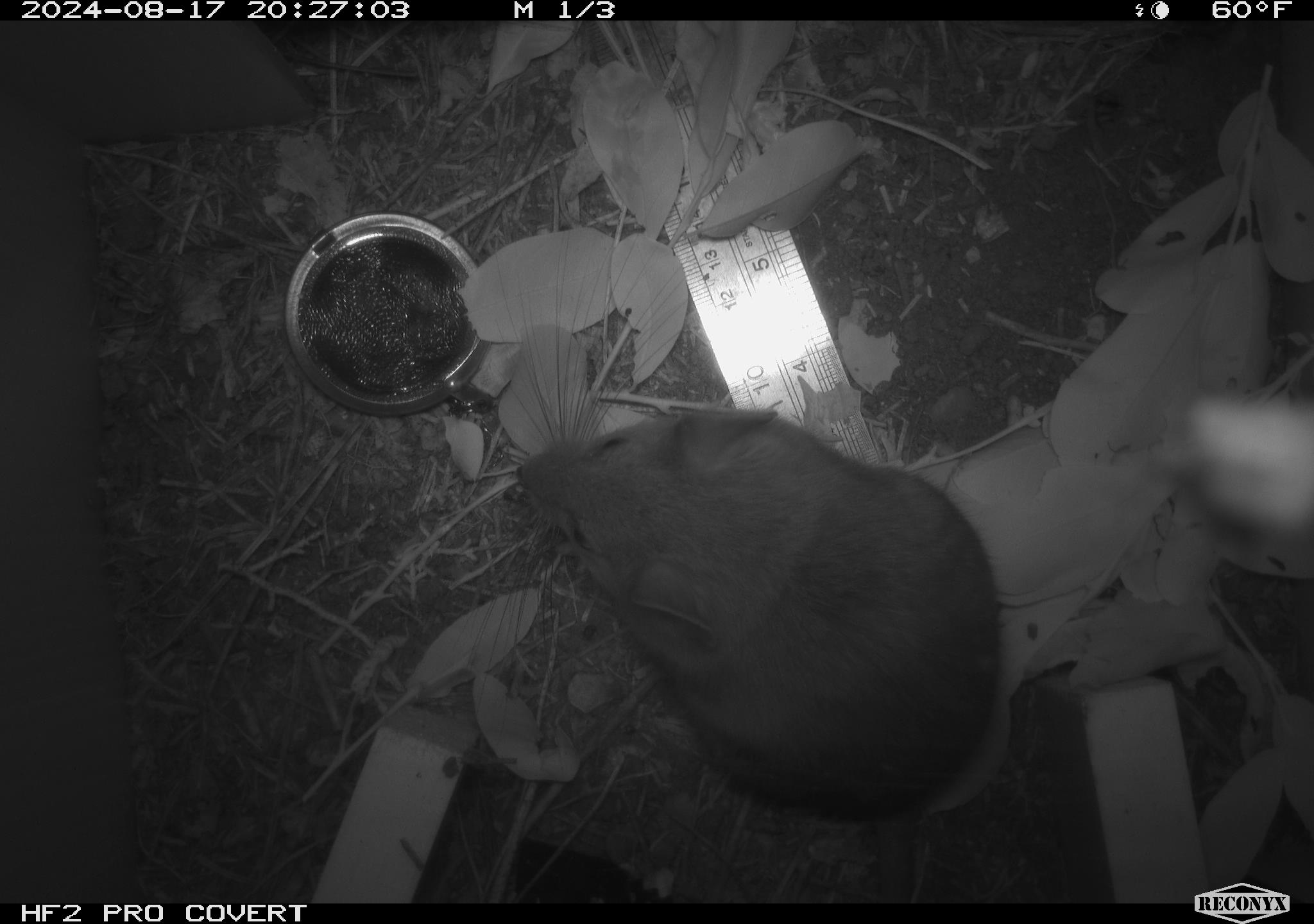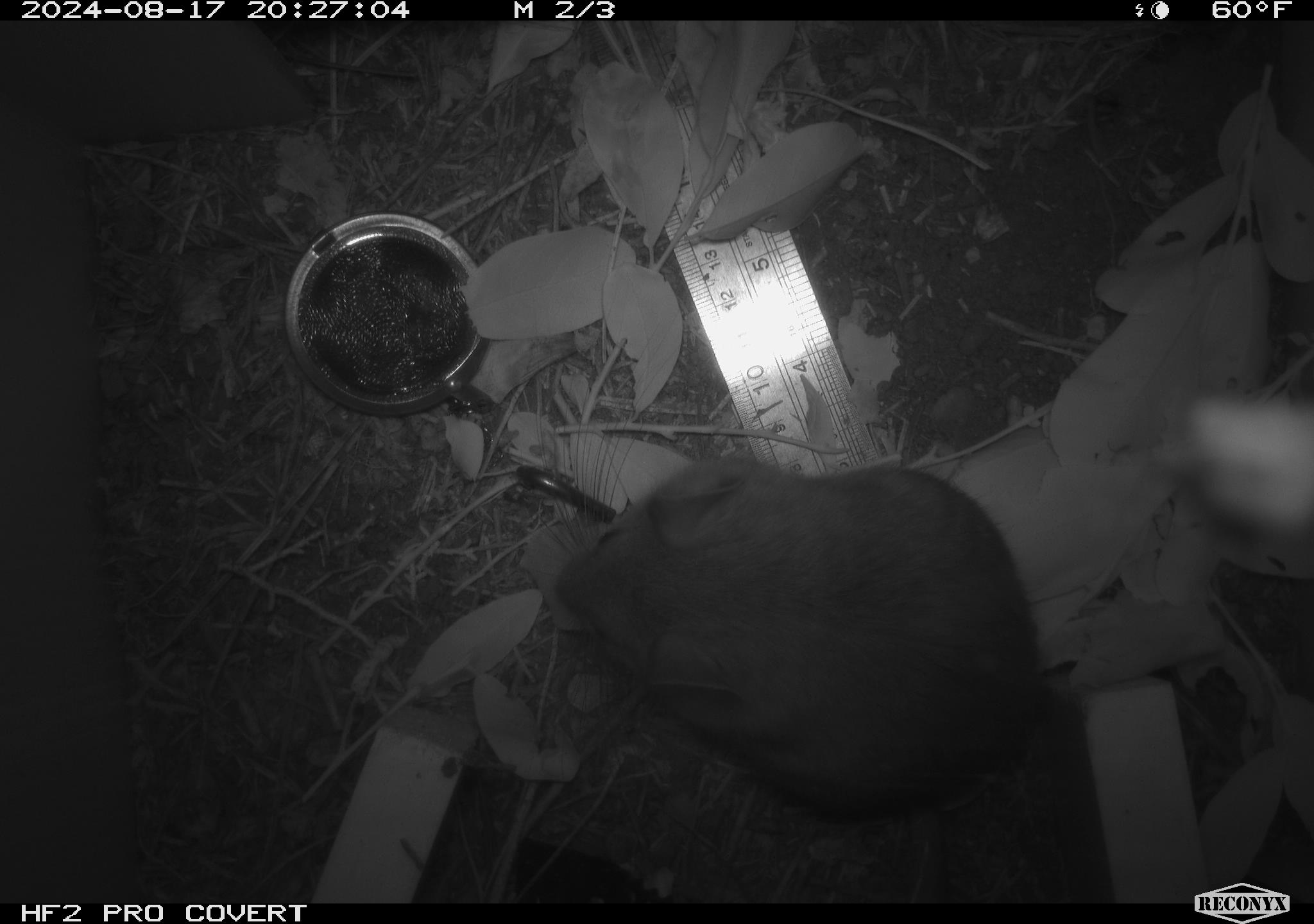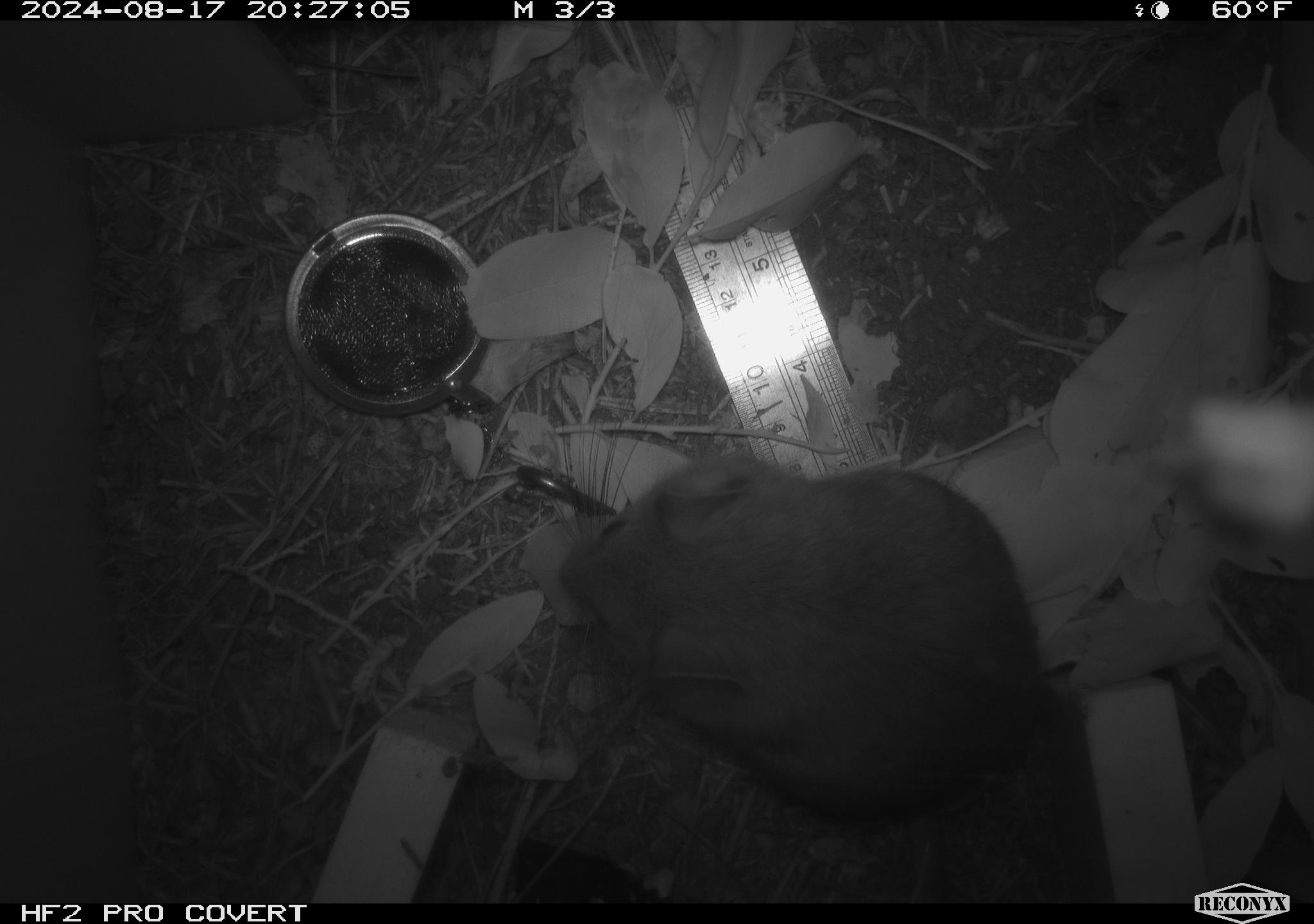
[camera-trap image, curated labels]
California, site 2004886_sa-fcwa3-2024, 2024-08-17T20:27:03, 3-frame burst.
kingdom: Animalia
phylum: Chordata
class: Mammalia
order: Rodentia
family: Cricetidae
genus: Neotoma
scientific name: Neotoma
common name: pack rat or woodrat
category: neotoma species